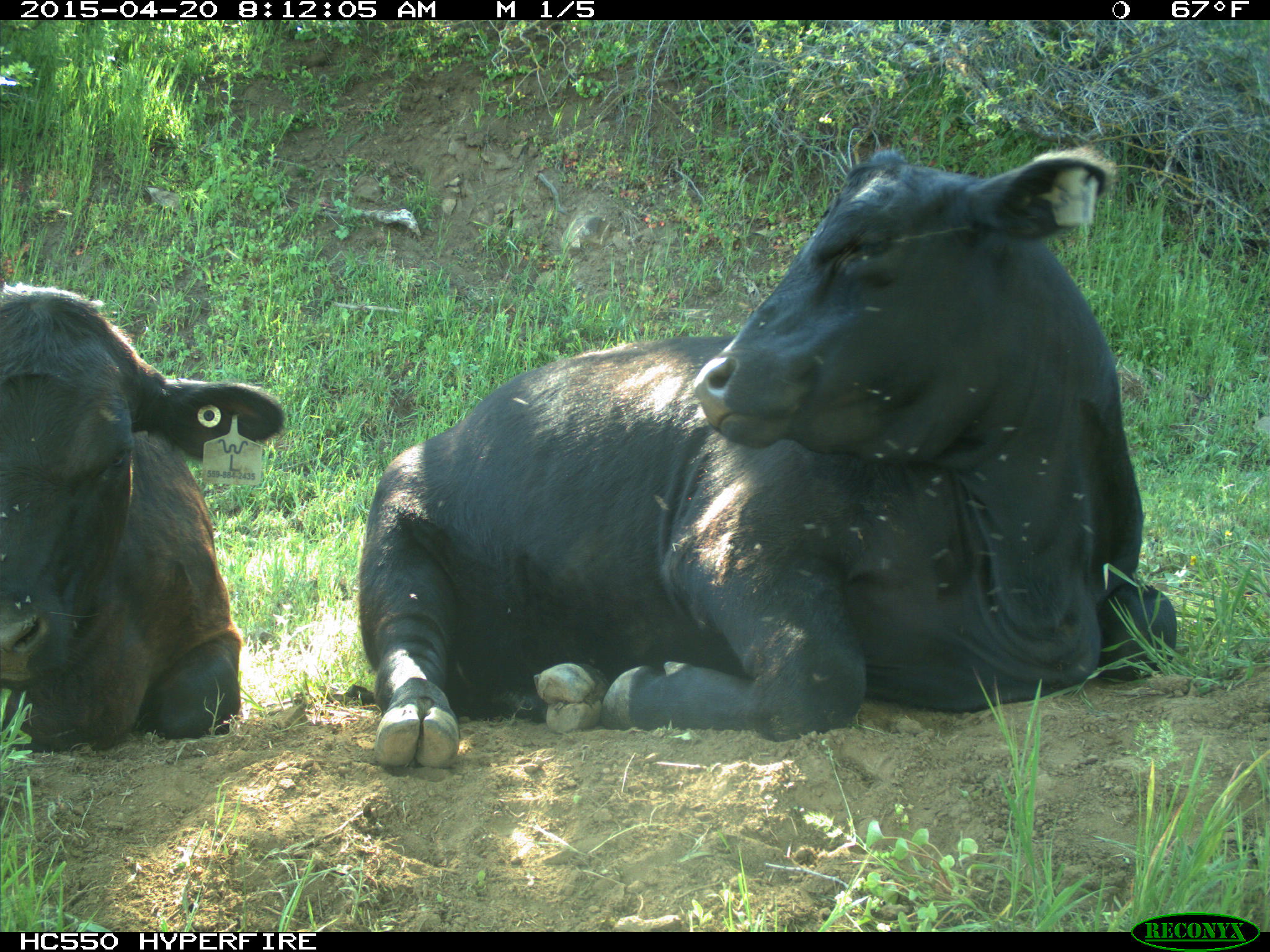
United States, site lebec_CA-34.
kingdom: Animalia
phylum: Chordata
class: Mammalia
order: Artiodactyla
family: Bovidae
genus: Bos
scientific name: Bos taurus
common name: domestic cow